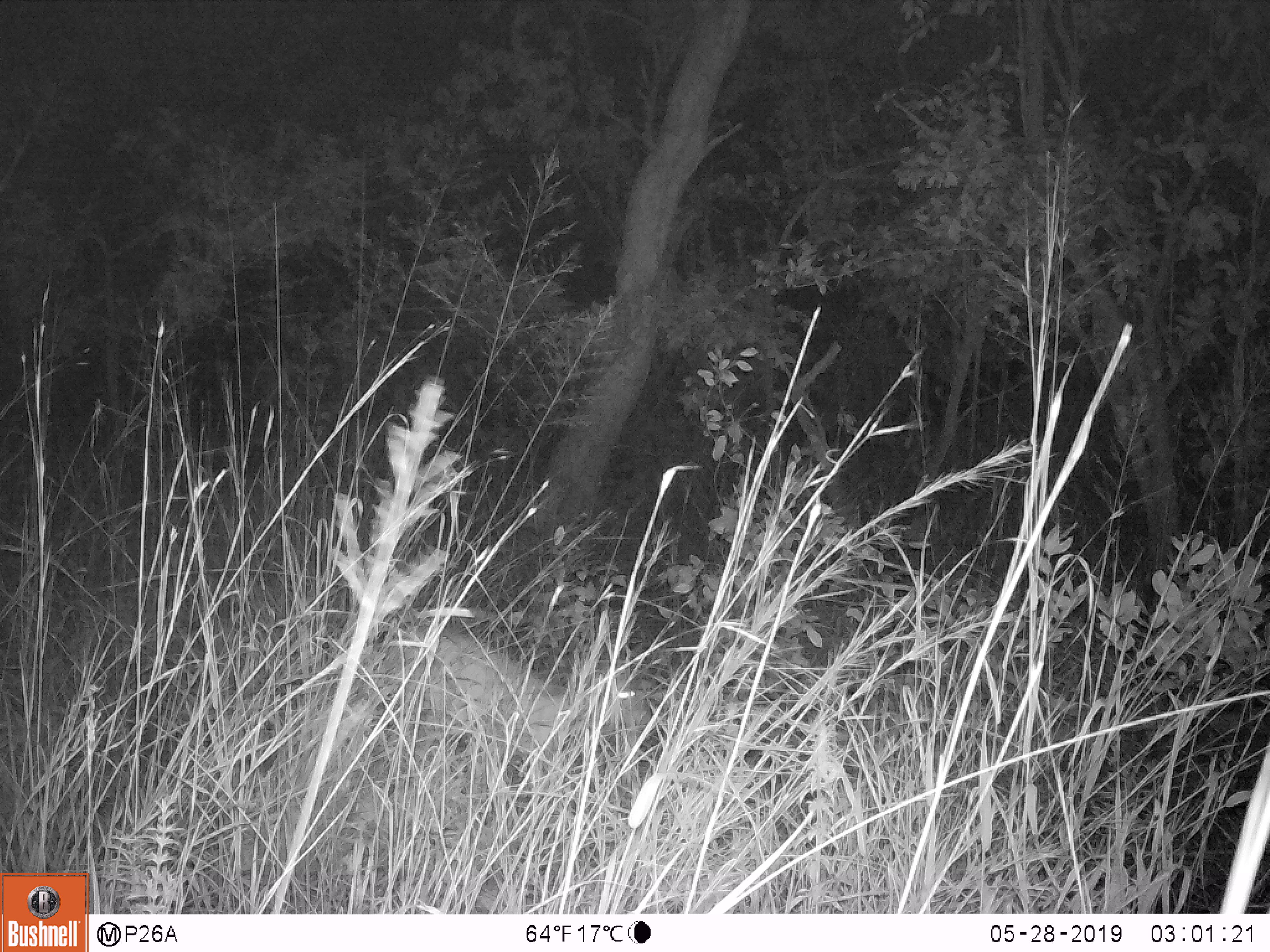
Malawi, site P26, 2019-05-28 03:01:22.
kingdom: Animalia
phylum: Chordata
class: Mammalia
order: Artiodactyla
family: Bovidae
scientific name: Antilopinae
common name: small antelope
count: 1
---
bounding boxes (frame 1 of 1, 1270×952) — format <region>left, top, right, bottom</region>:
small antelope: <region>295, 594, 658, 817</region>